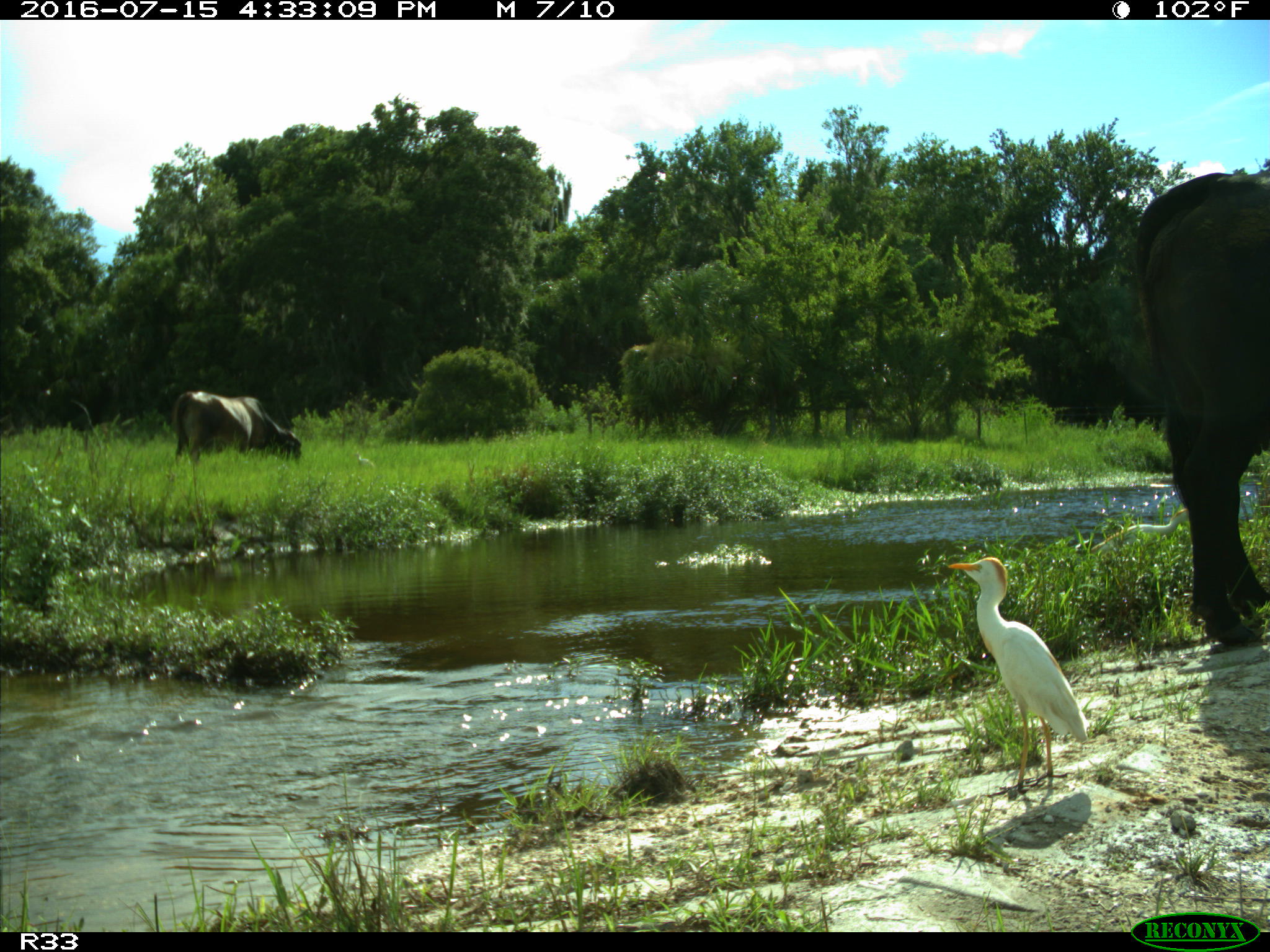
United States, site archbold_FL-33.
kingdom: Animalia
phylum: Chordata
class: Mammalia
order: Artiodactyla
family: Bovidae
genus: Bos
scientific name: Bos taurus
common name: domestic cow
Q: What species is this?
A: Bos taurus (domestic cow).